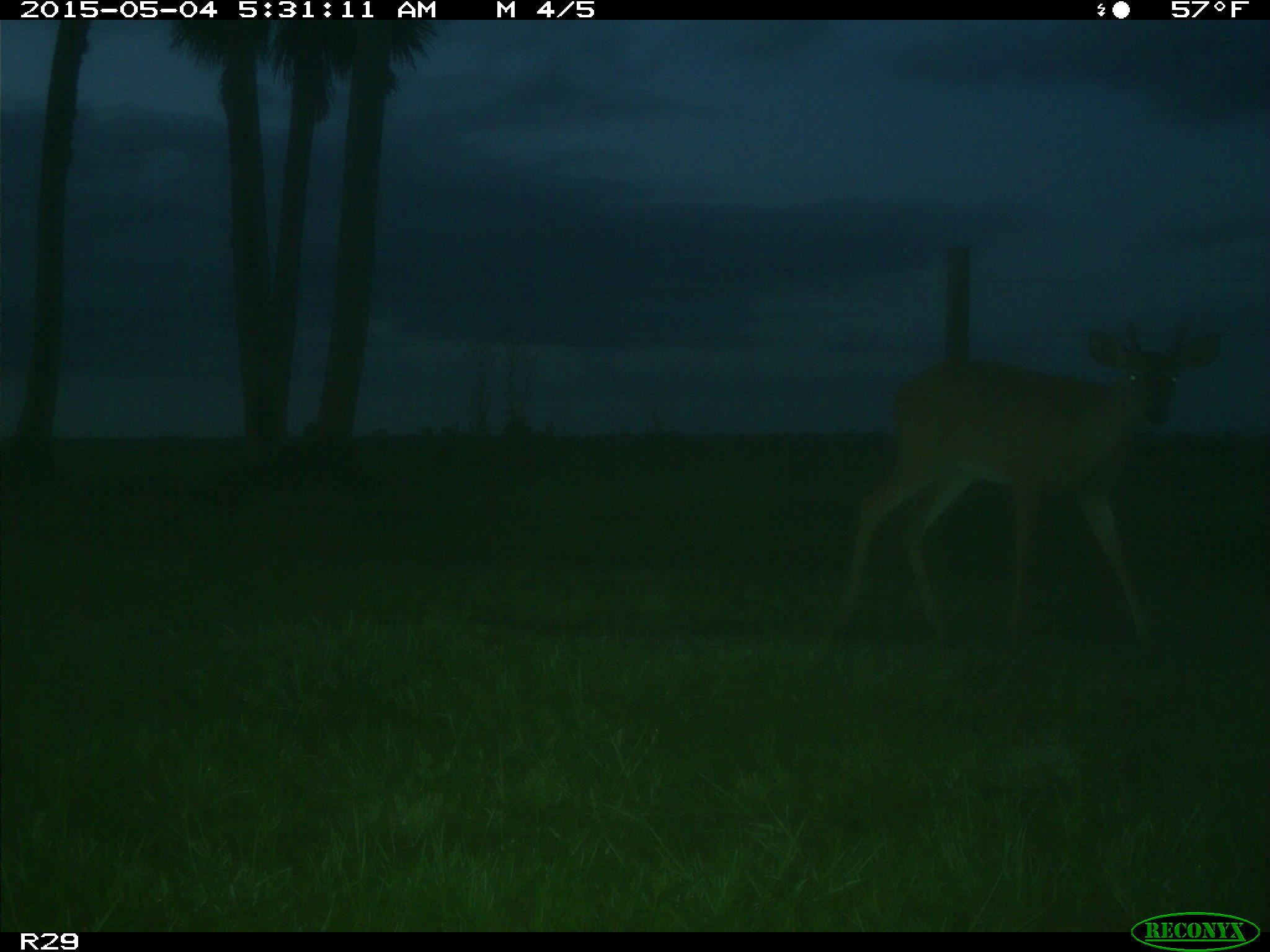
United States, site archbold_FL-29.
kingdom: Animalia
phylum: Chordata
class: Mammalia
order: Artiodactyla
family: Cervidae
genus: Odocoileus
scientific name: Odocoileus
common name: deer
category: unidentified deer